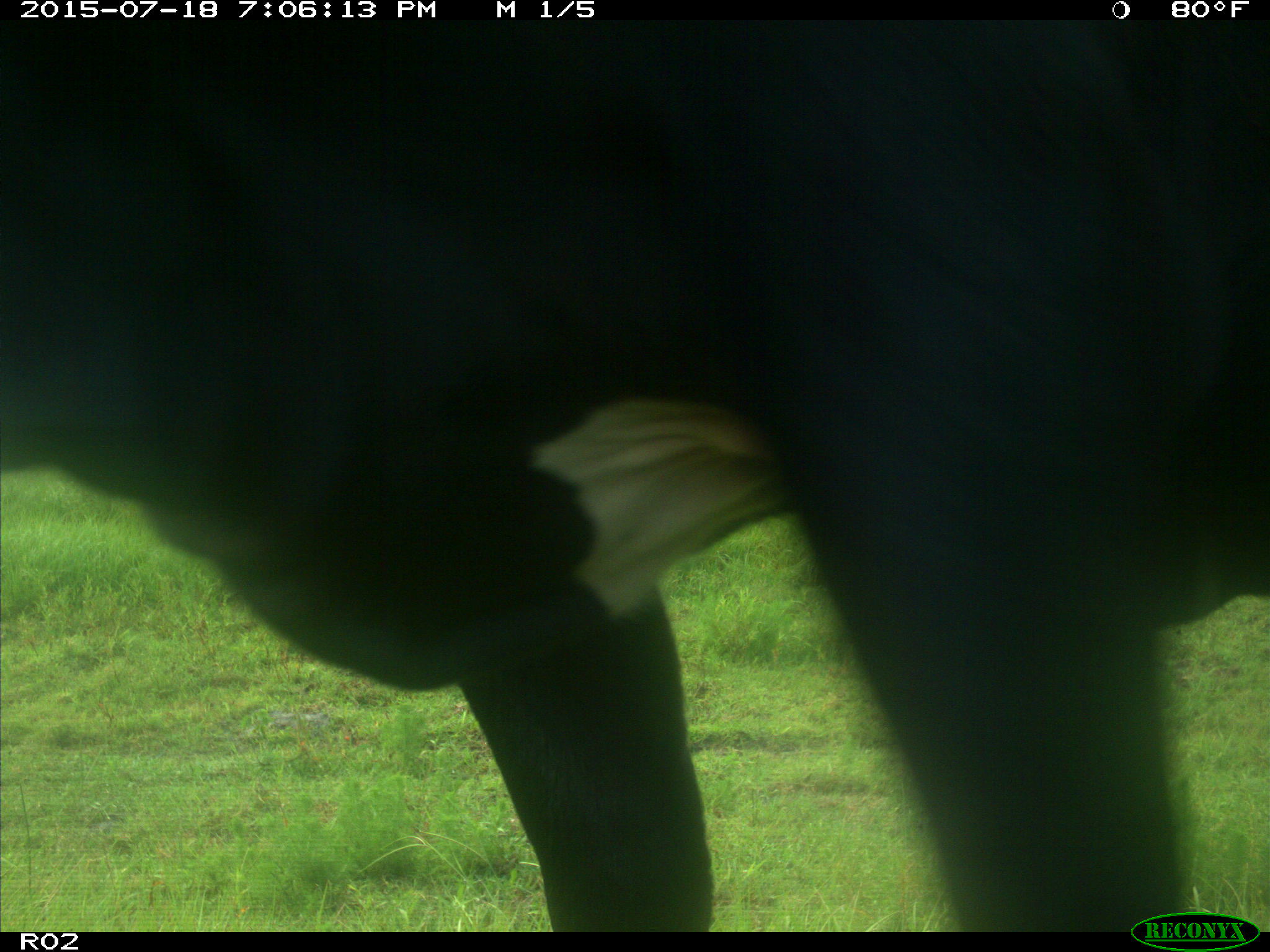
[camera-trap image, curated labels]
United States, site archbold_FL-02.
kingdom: Animalia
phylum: Chordata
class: Mammalia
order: Artiodactyla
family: Bovidae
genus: Bos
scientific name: Bos taurus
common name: domestic cow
Bos taurus (domestic cow).